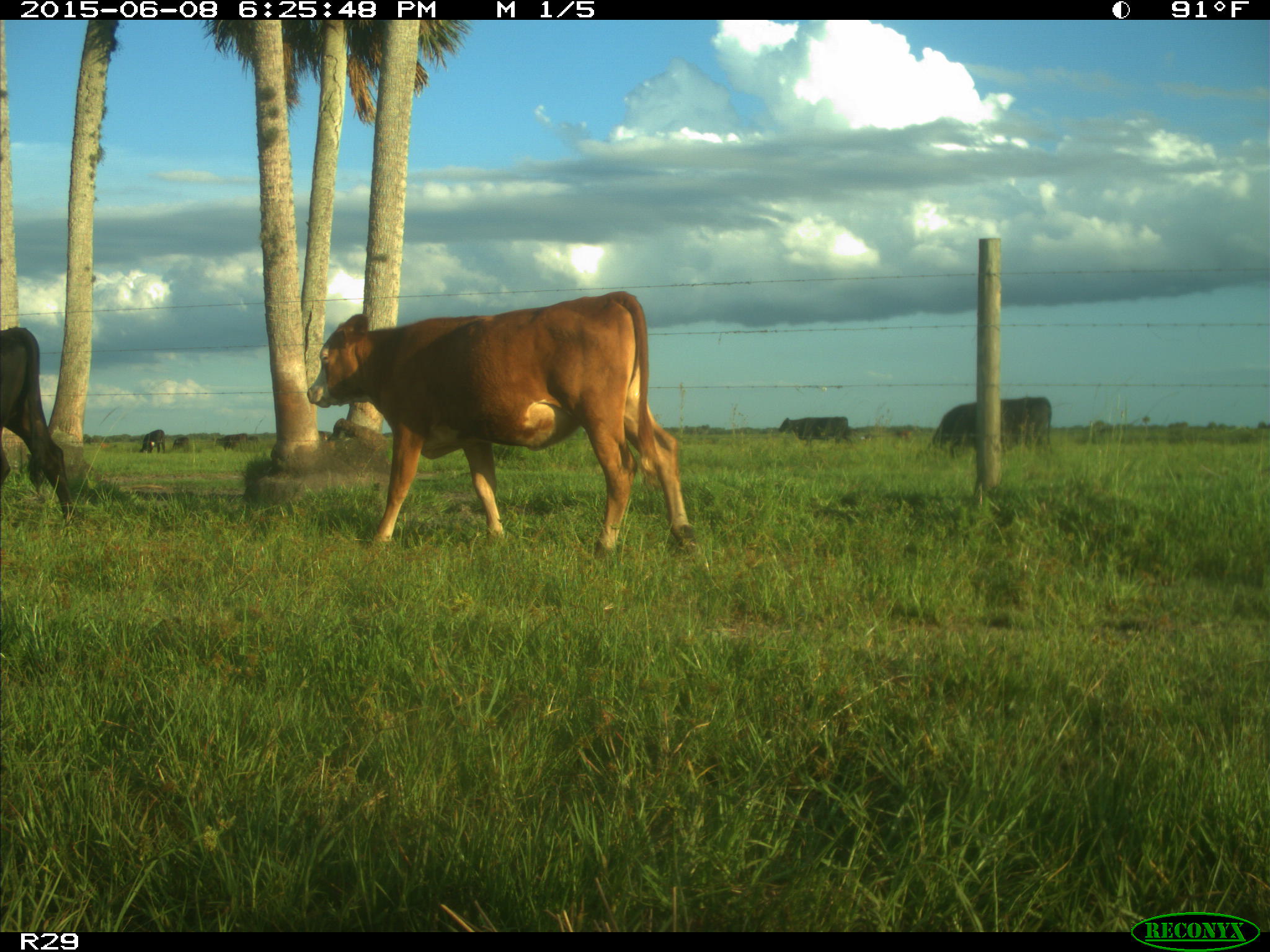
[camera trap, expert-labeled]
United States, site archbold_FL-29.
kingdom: Animalia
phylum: Chordata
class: Mammalia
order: Artiodactyla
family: Bovidae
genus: Bos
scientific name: Bos taurus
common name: domestic cow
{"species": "Bos taurus (domestic cow)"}